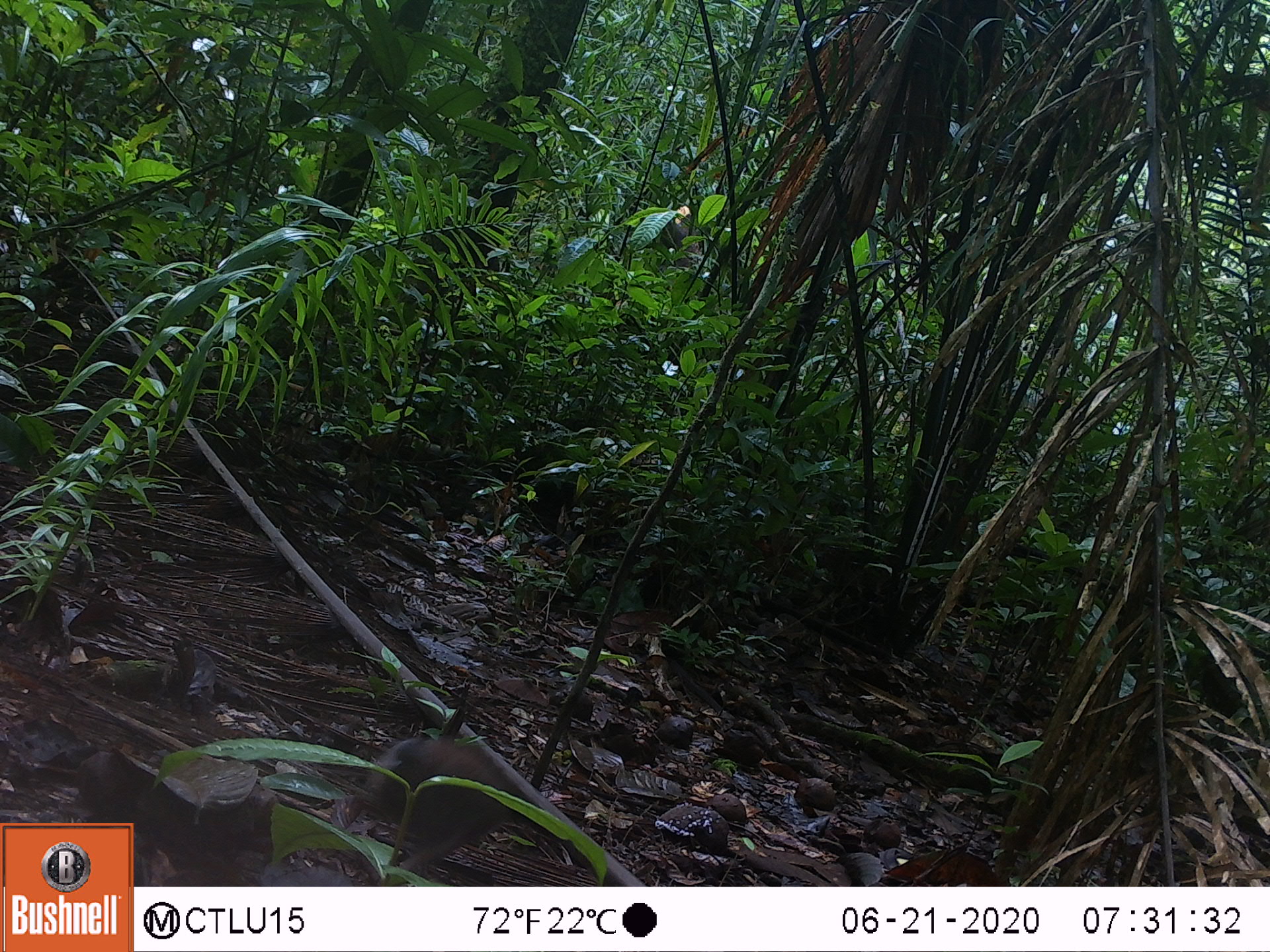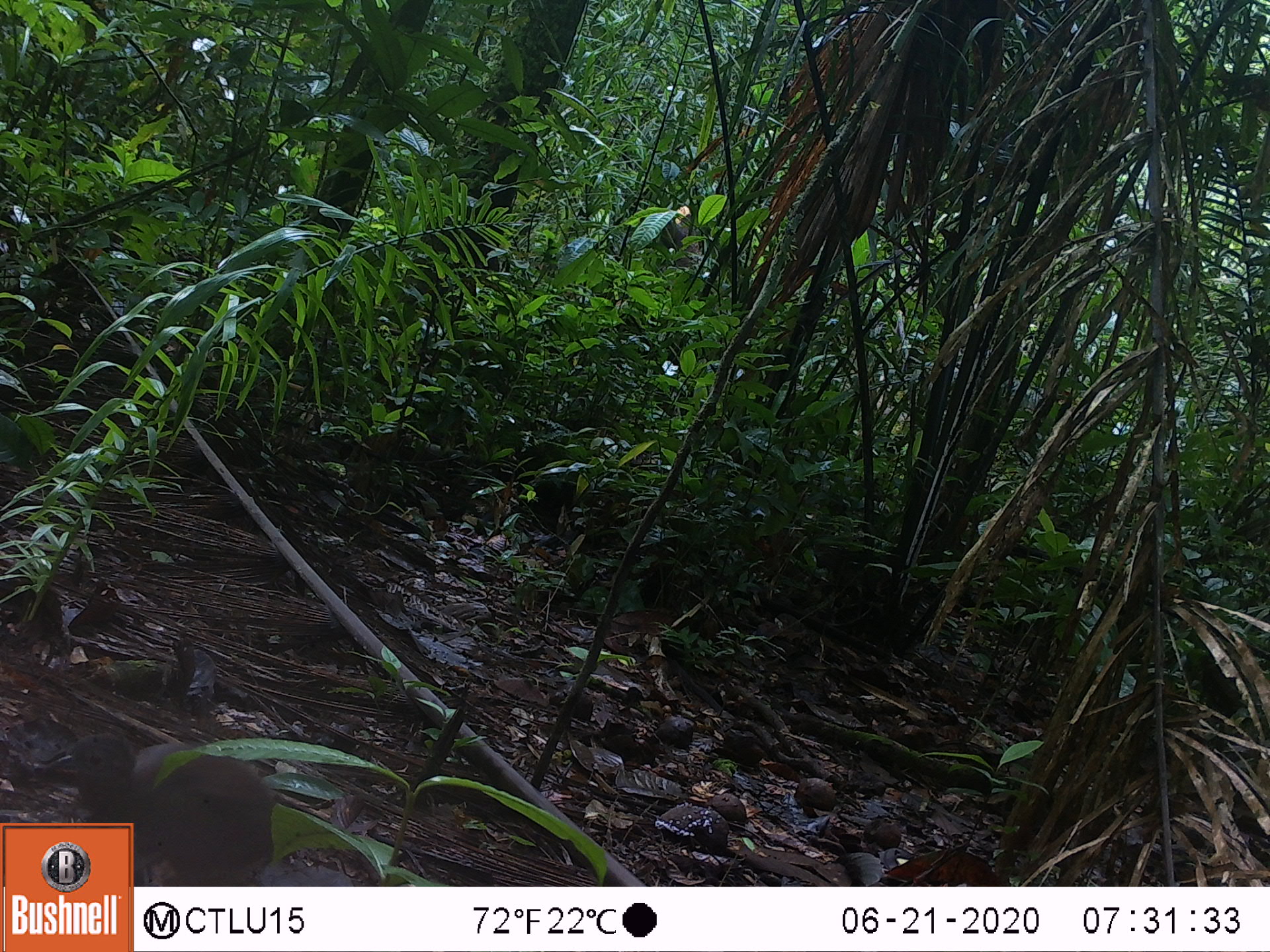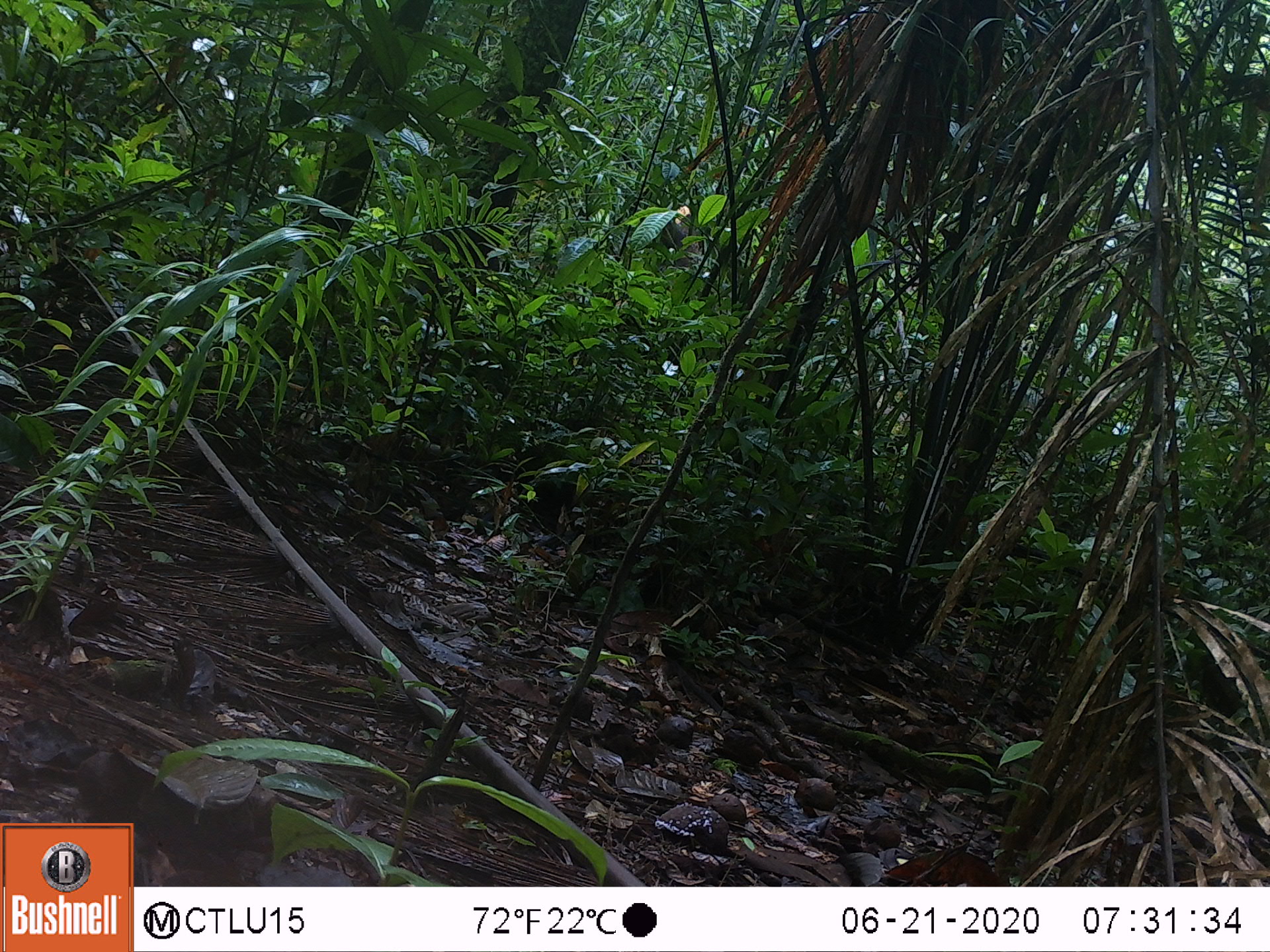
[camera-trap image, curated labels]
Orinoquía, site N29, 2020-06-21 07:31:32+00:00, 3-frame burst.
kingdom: Animalia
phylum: Chordata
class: Aves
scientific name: Aves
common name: bird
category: unknown bird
Unknown bird (bird) (Aves).